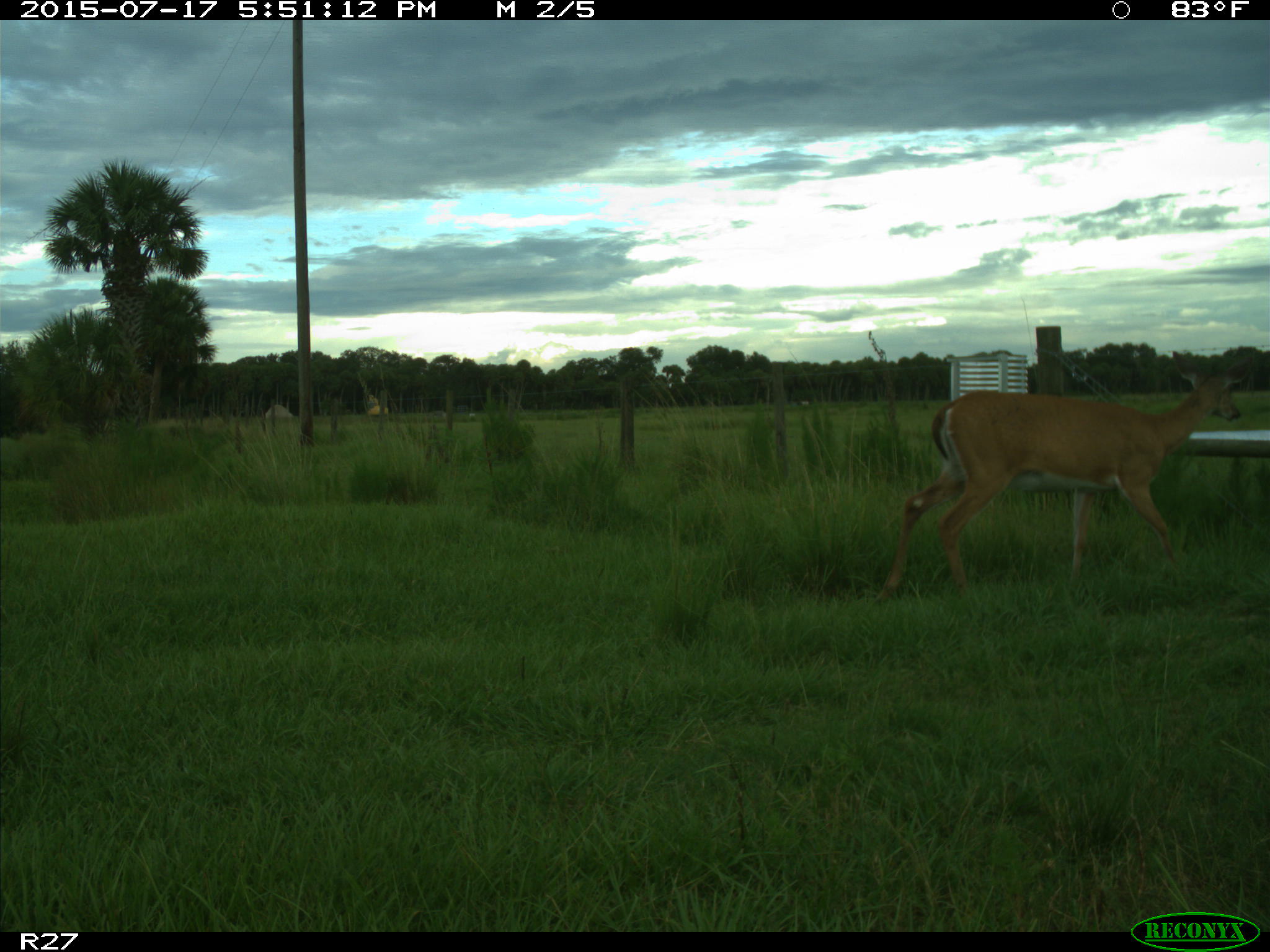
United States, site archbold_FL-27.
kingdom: Animalia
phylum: Chordata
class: Mammalia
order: Artiodactyla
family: Cervidae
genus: Odocoileus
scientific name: Odocoileus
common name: deer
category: unidentified deer